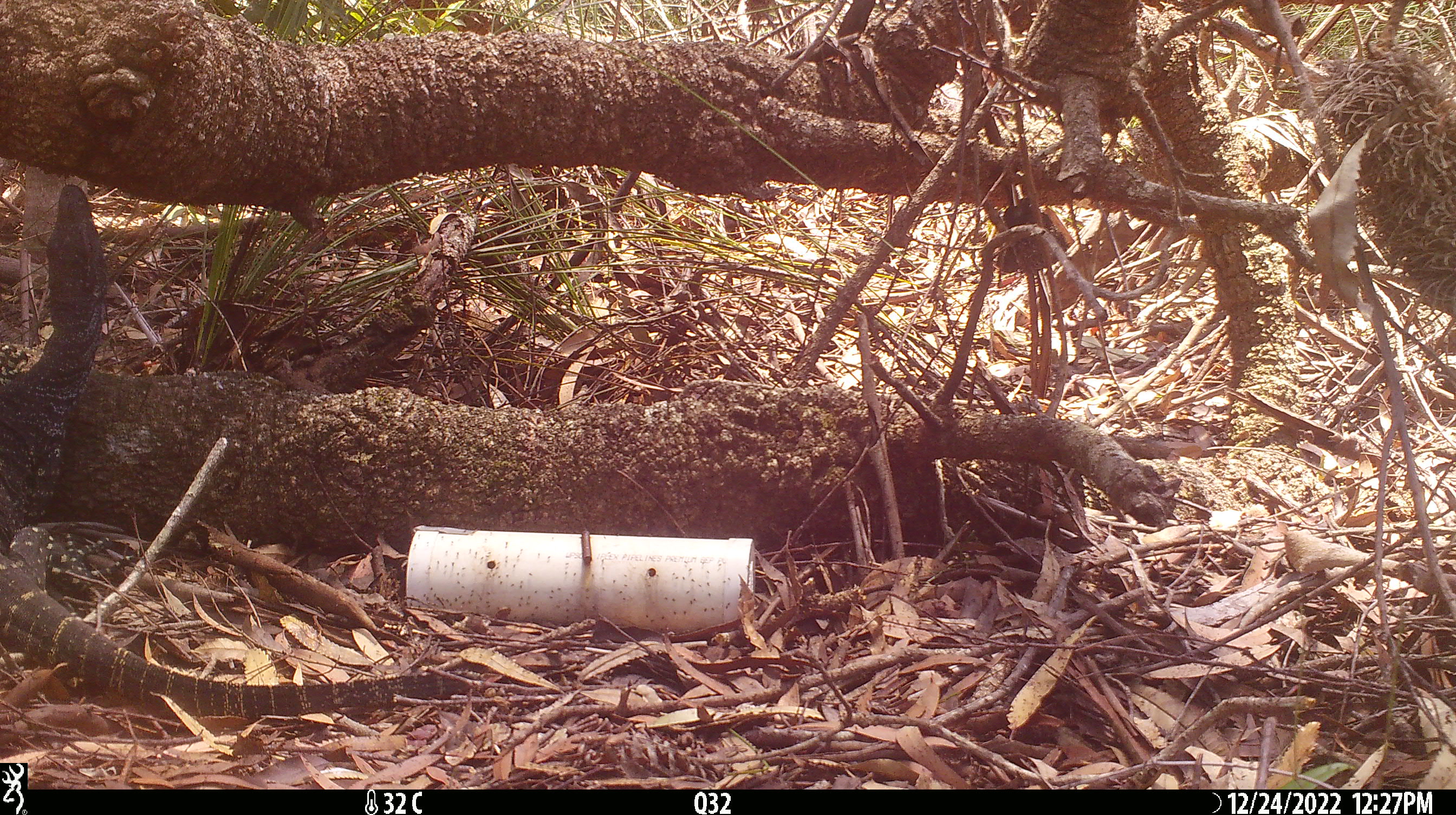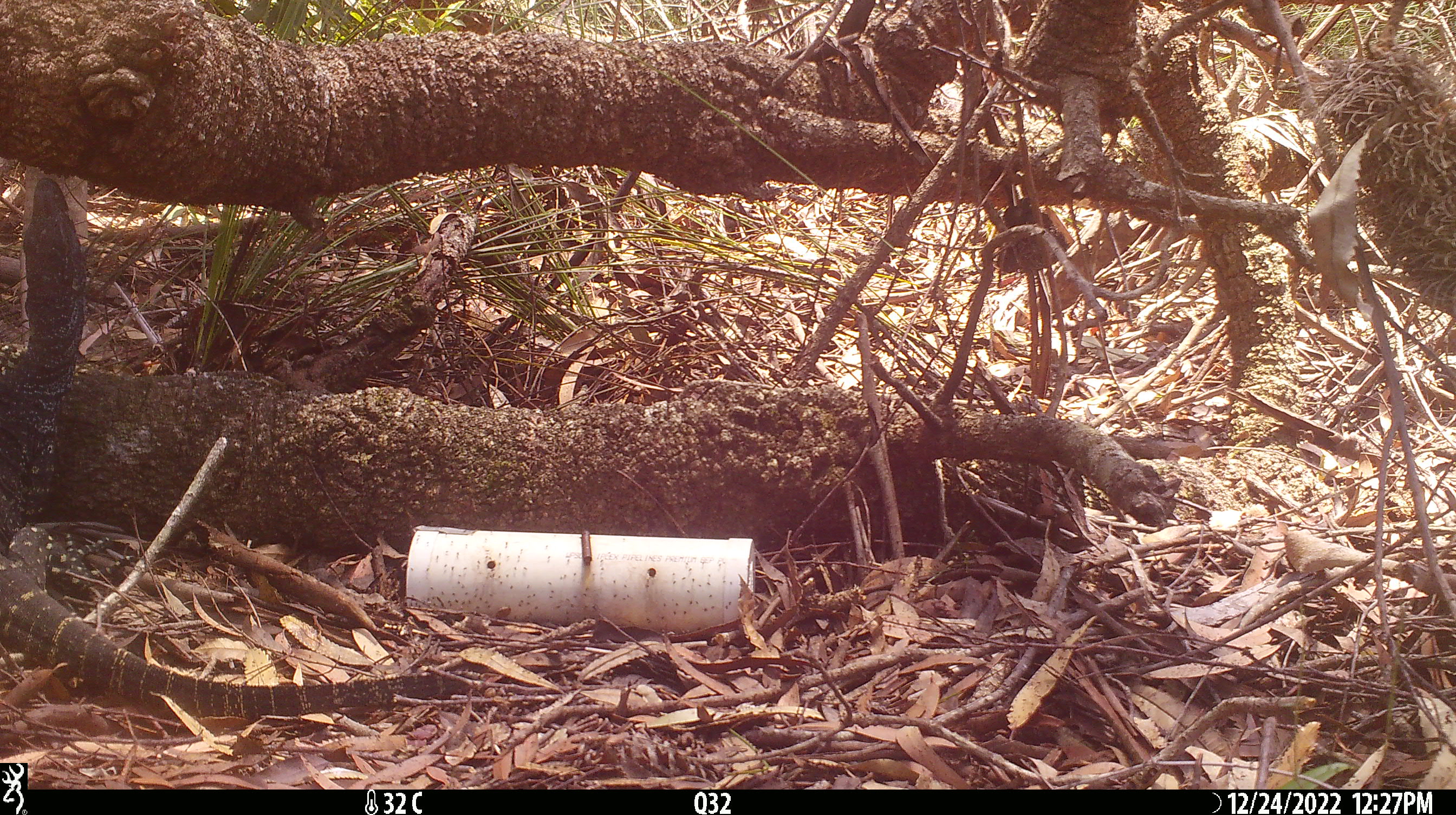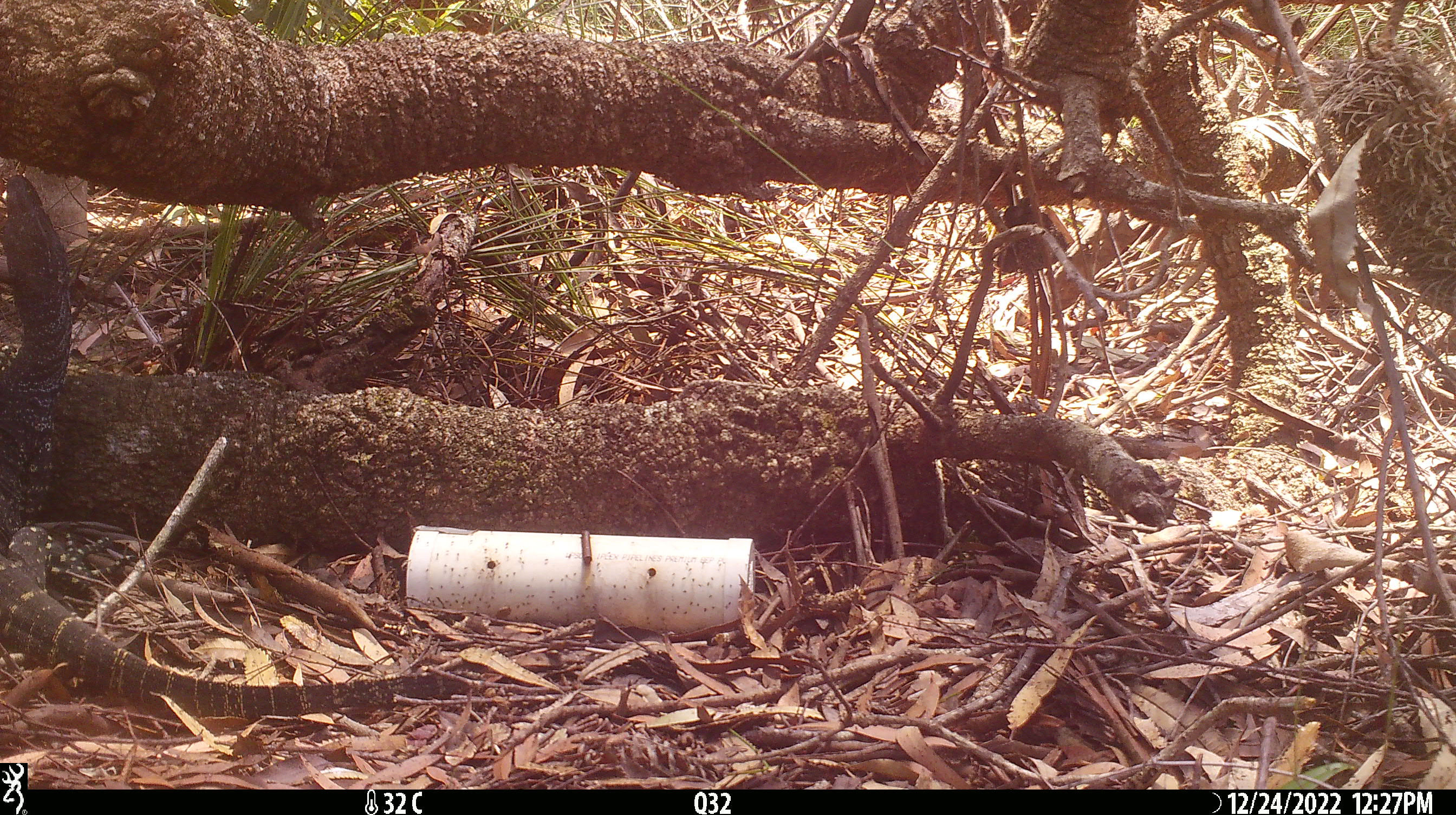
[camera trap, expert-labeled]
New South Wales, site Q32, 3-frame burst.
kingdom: Animalia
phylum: Chordata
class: Reptilia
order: Squamata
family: Varanidae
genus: Varanus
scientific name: Varanus varius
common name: lace monitor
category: goanna